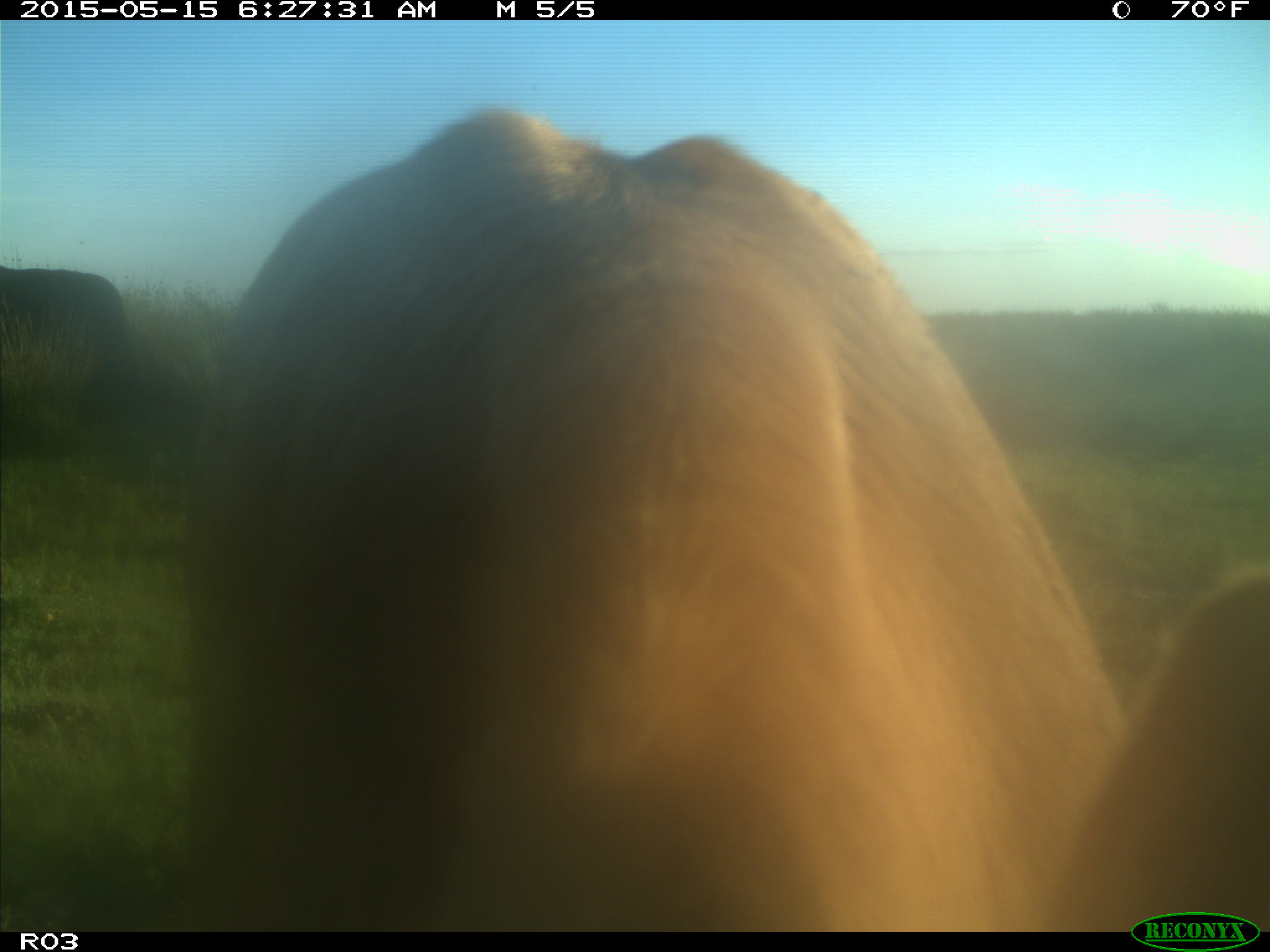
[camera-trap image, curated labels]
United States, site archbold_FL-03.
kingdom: Animalia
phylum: Chordata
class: Mammalia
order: Artiodactyla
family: Bovidae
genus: Bos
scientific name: Bos taurus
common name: domestic cow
Bos taurus (domestic cow).